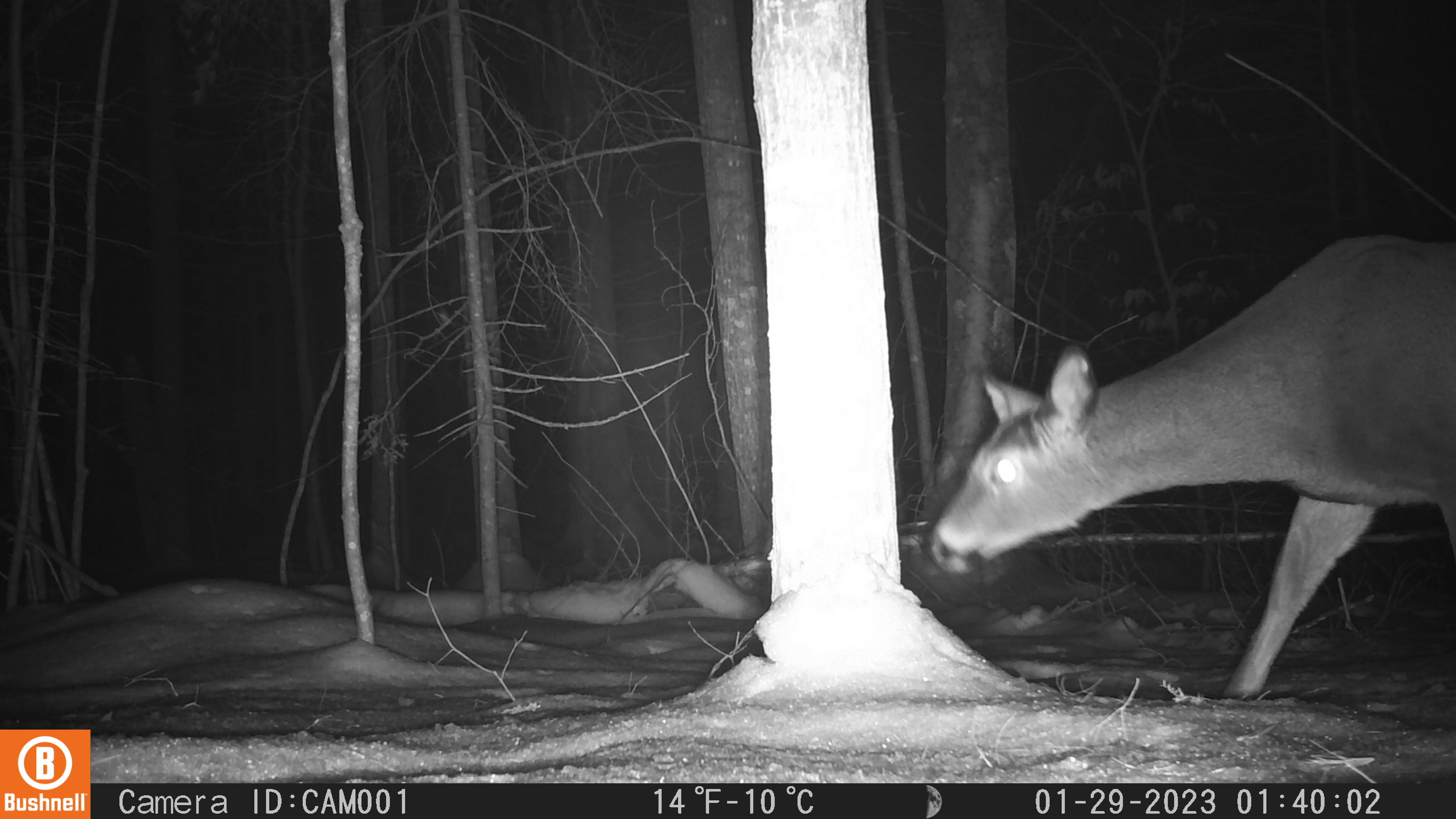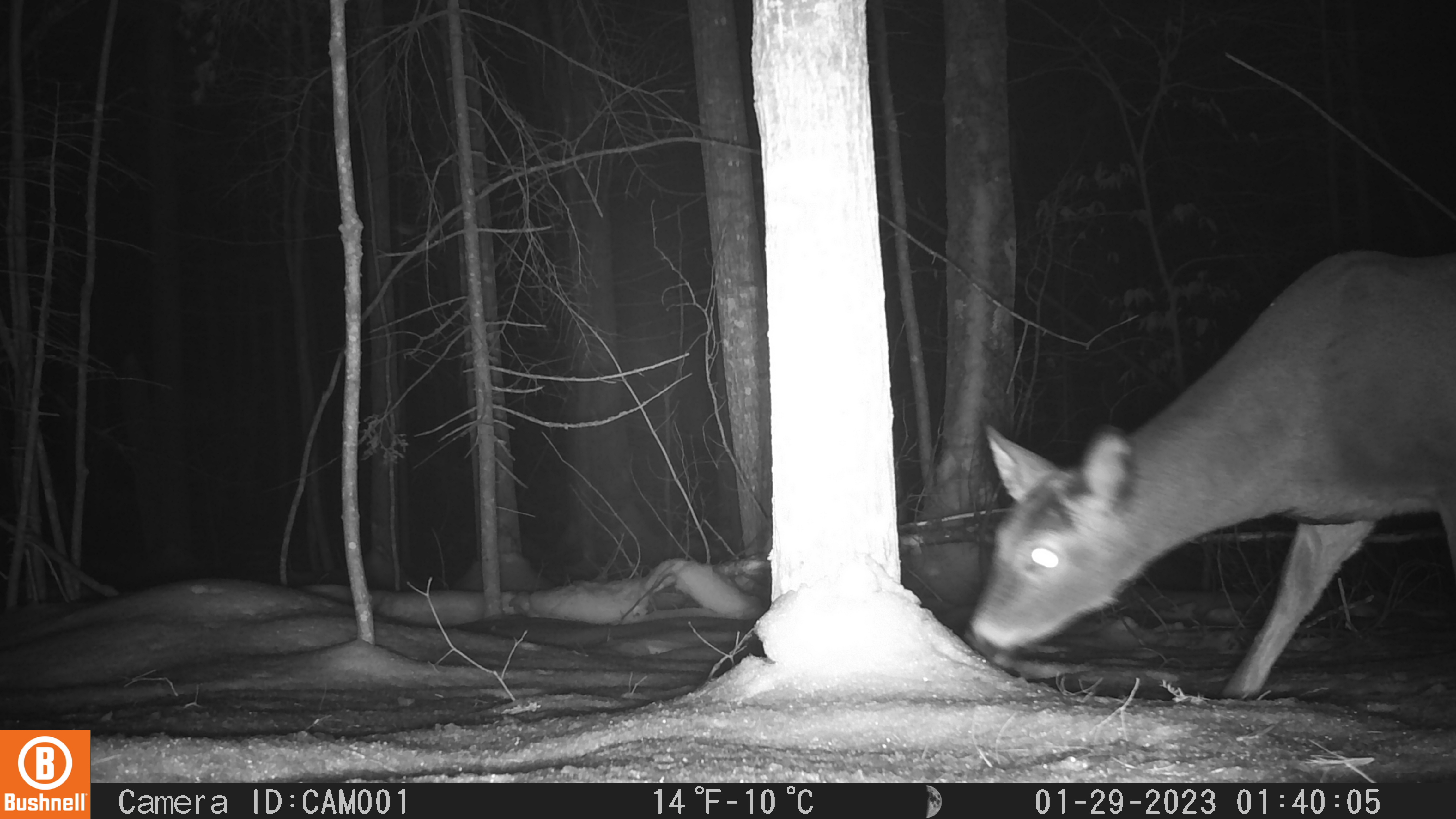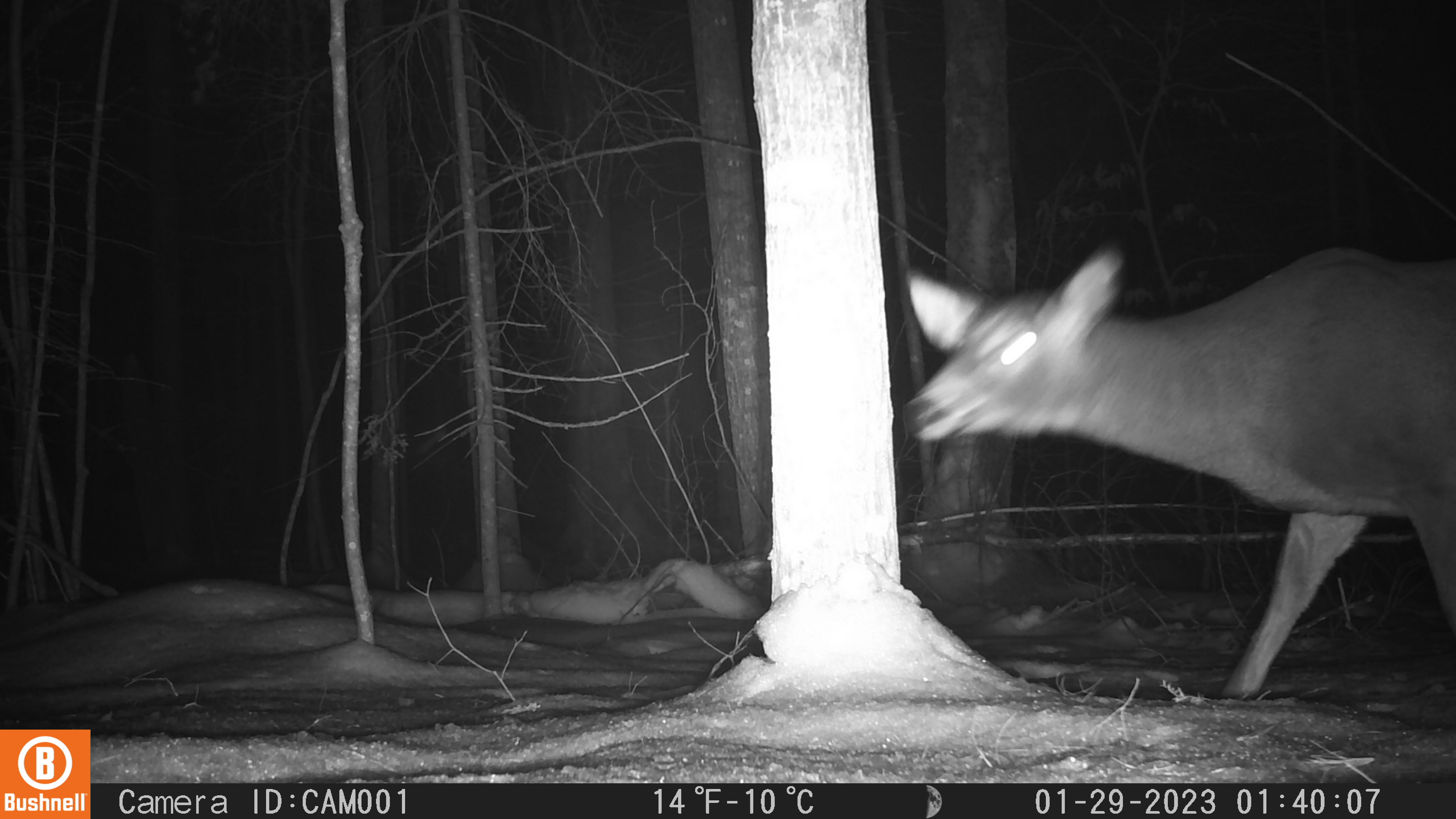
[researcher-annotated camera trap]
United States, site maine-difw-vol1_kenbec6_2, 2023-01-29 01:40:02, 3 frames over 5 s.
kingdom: Animalia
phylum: Chordata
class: Mammalia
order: Artiodactyla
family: Cervidae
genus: Odocoileus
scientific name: Odocoileus virginianus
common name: white-tailed deer